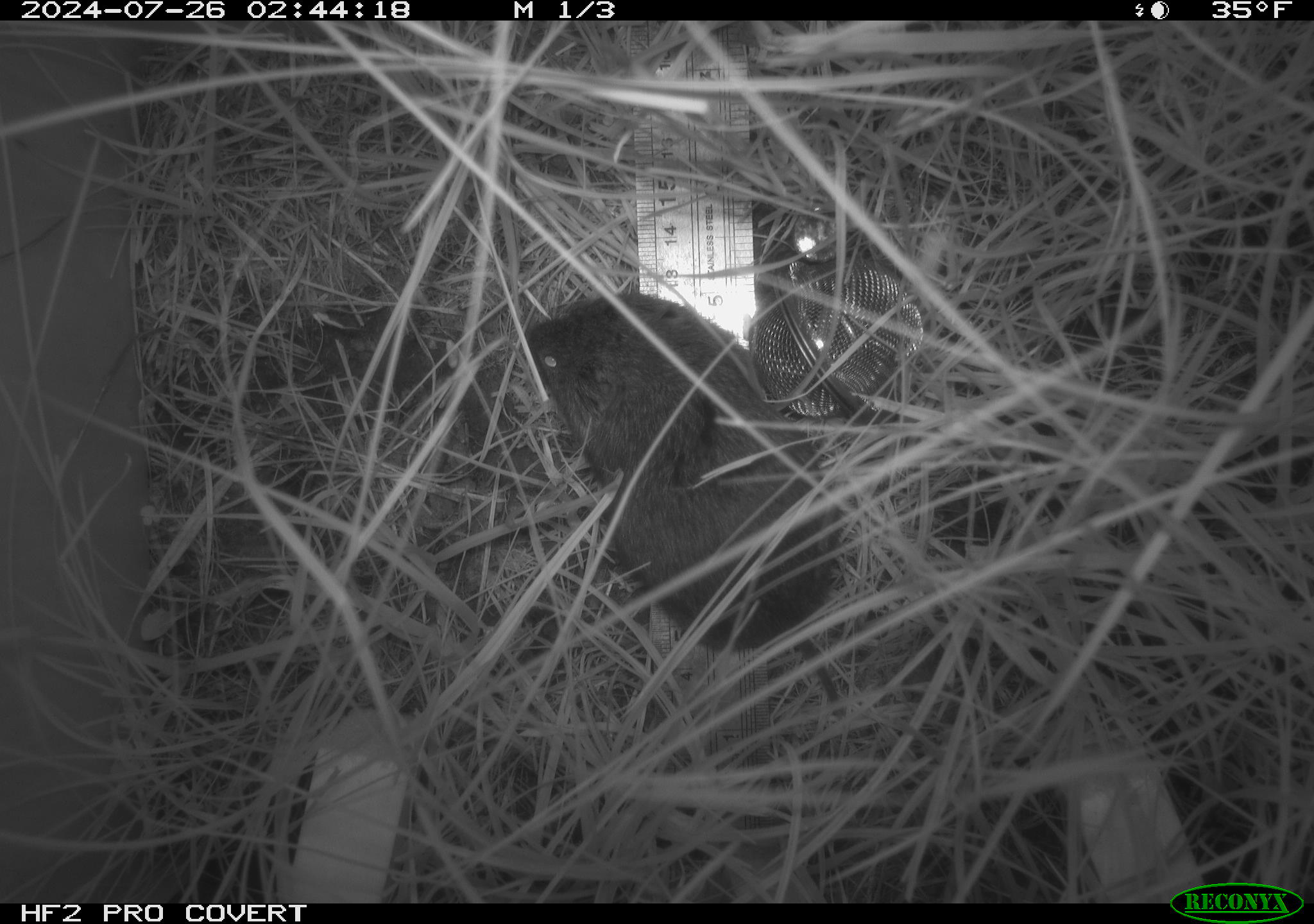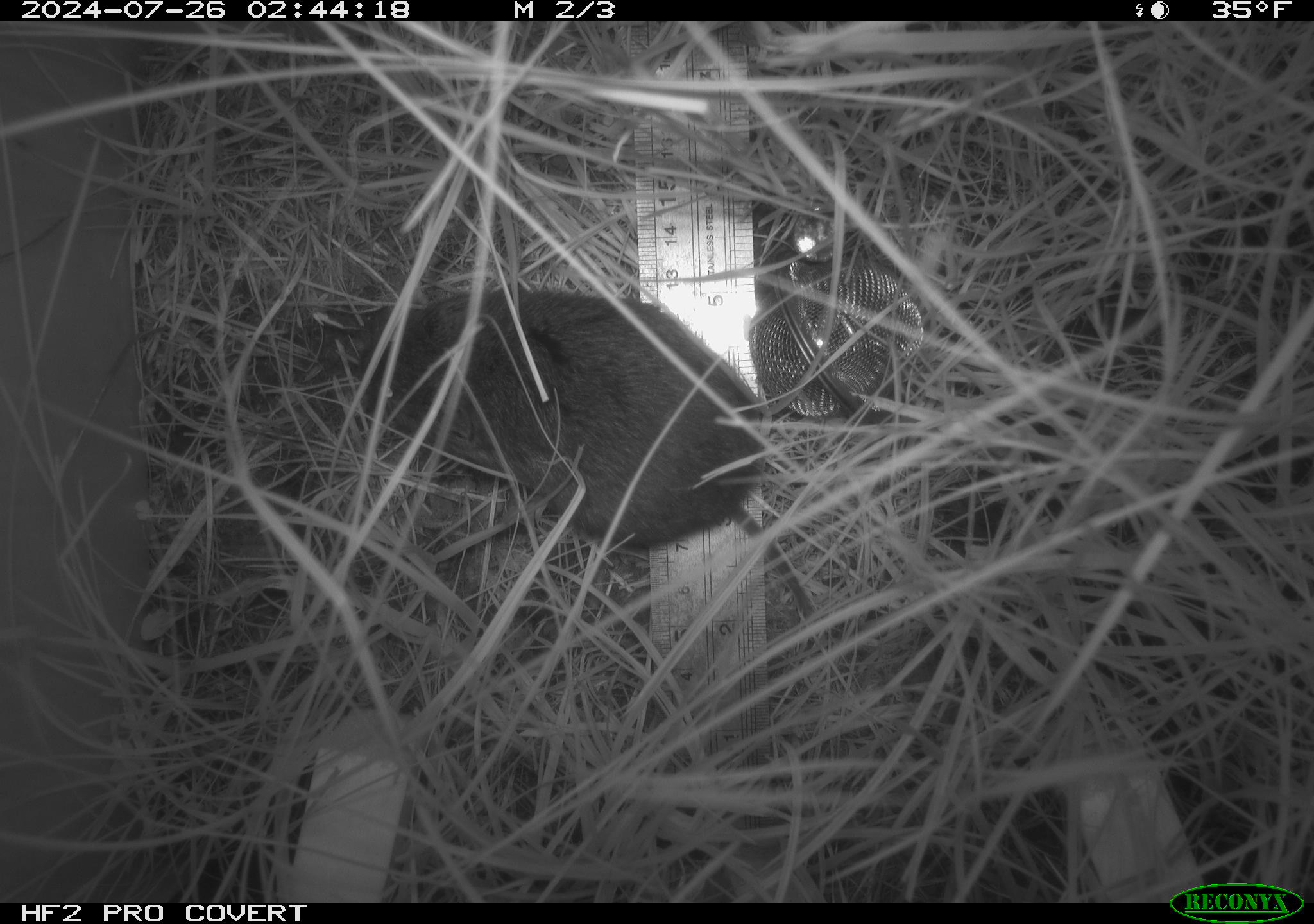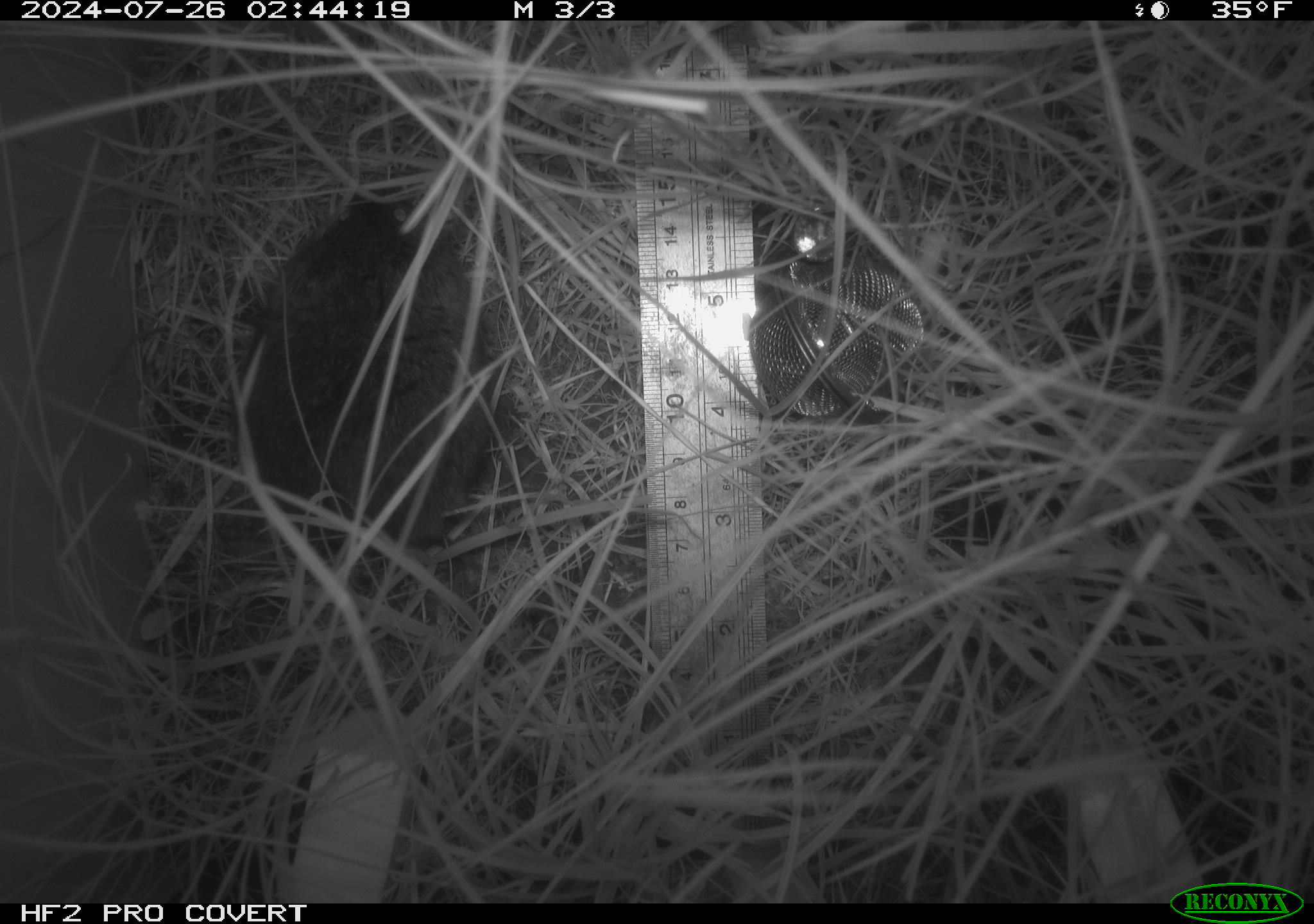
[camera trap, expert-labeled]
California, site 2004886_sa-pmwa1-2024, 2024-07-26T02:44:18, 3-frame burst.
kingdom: Animalia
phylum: Chordata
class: Mammalia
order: Rodentia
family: Cricetidae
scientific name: Arvicolinae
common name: voles, lemmings, and muskrats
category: arvicolinae subfamily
Arvicolinae subfamily (voles, lemmings, and muskrats) (Arvicolinae).